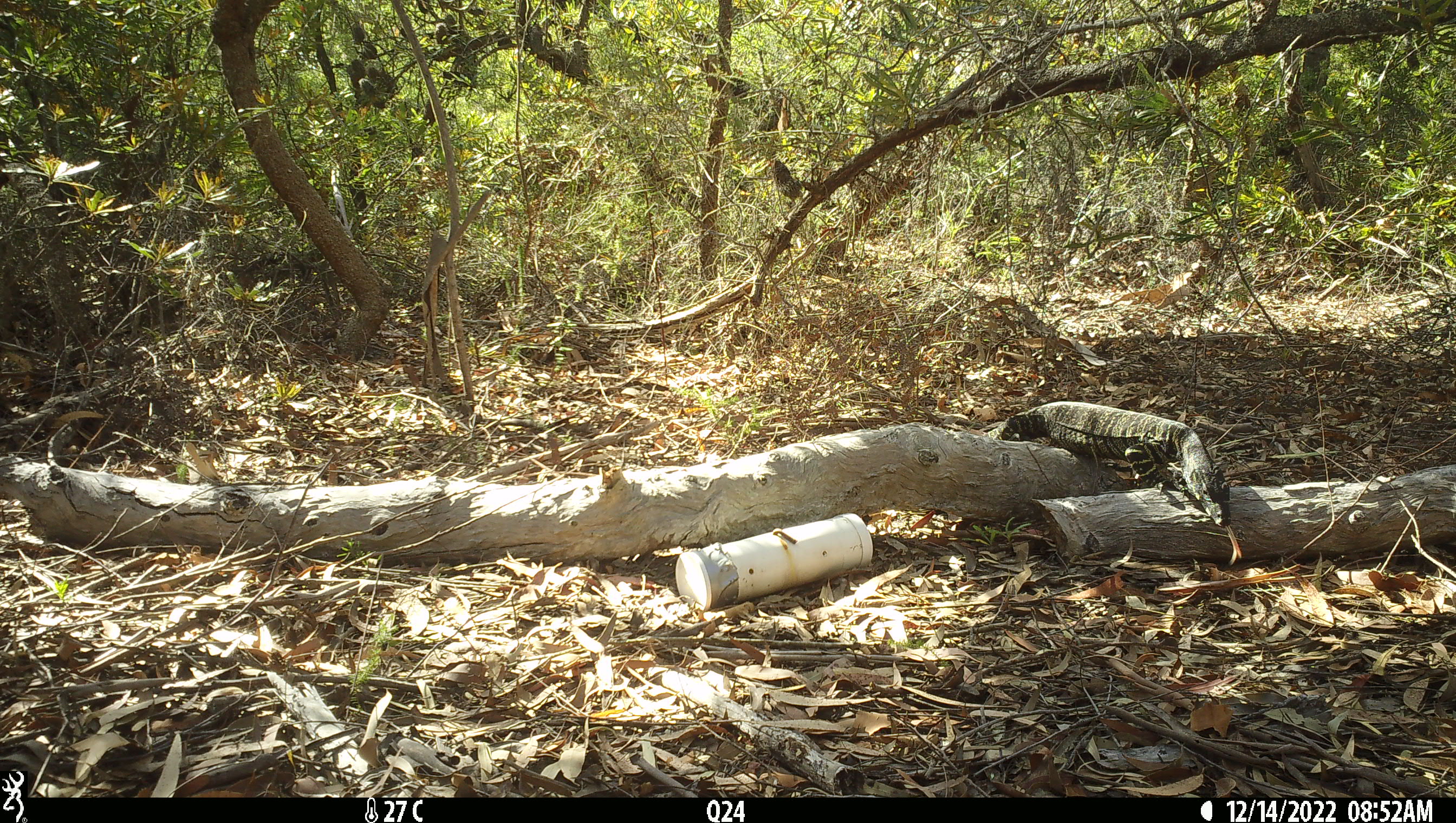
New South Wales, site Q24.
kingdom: Animalia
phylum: Chordata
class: Reptilia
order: Squamata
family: Varanidae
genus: Varanus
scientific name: Varanus varius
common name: lace monitor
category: goanna